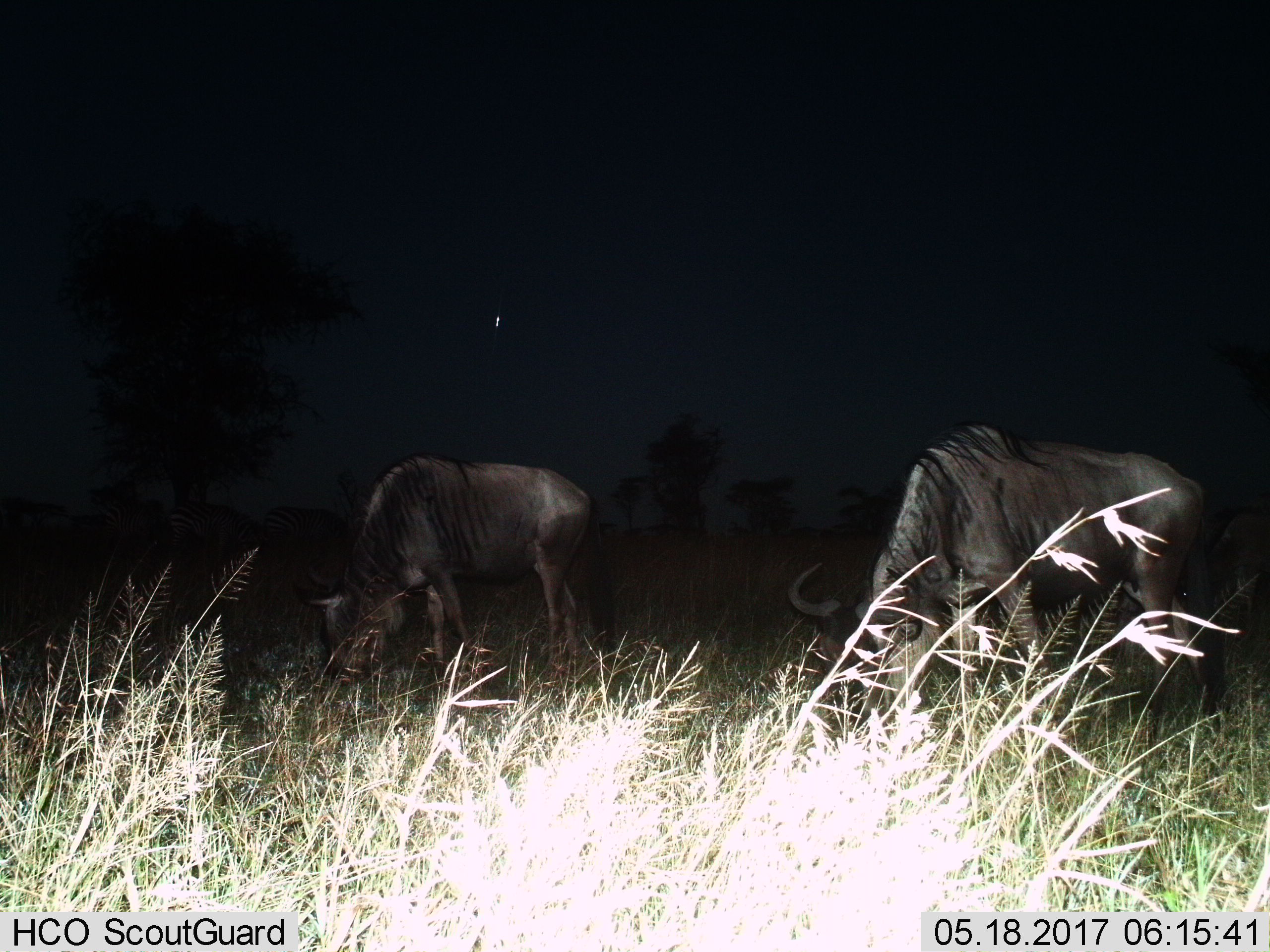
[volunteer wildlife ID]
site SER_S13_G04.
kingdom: Animalia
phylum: Chordata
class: Mammalia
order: Artiodactyla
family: Bovidae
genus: Connochaetes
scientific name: Connochaetes taurinus taurinus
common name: blue wildebeest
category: wildebeestblue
Wildebeestblue (blue wildebeest) (Connochaetes taurinus taurinus), count 2. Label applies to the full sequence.